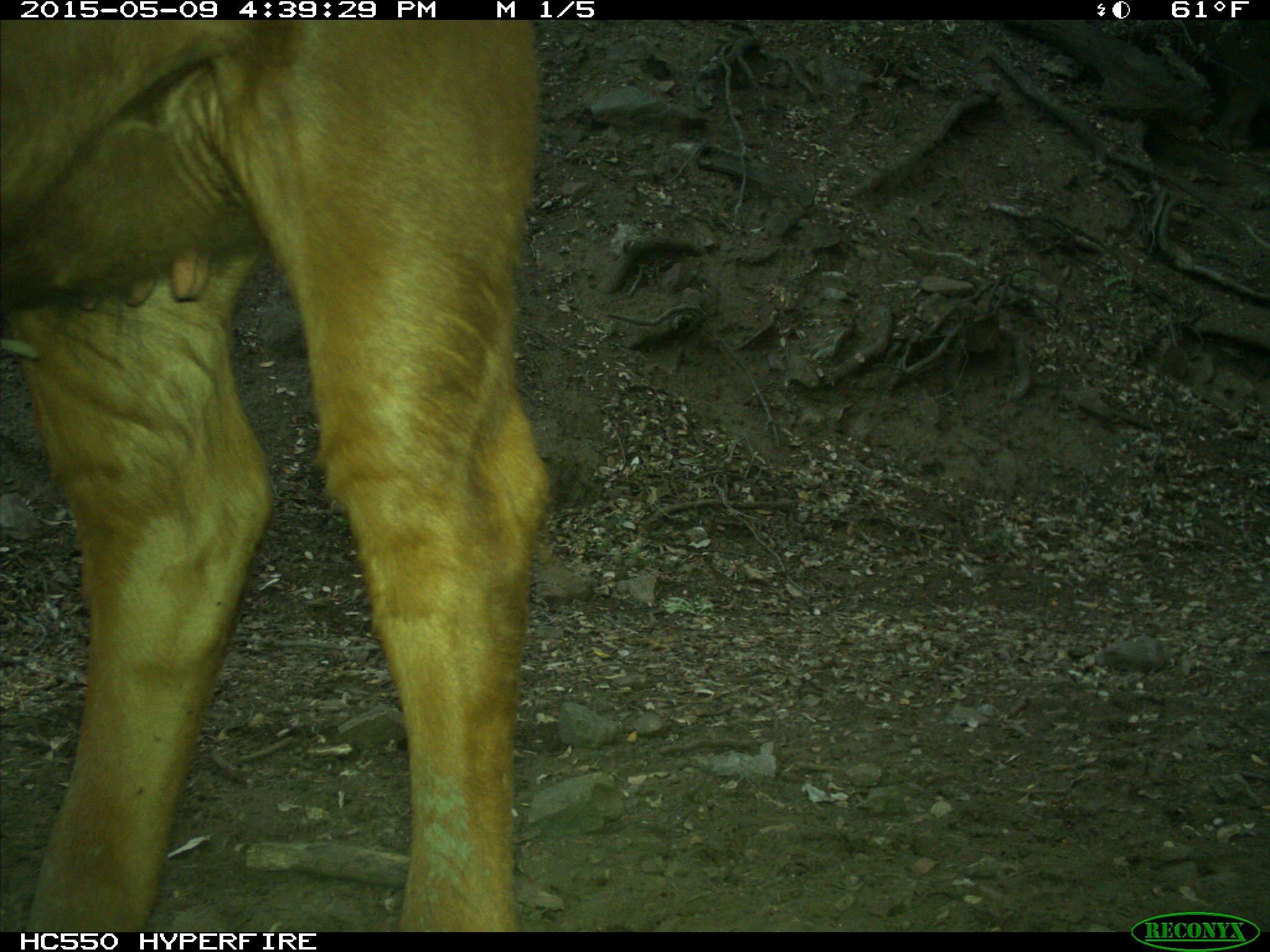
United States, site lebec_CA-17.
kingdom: Animalia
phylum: Chordata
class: Mammalia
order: Artiodactyla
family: Bovidae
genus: Bos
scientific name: Bos taurus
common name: domestic cow